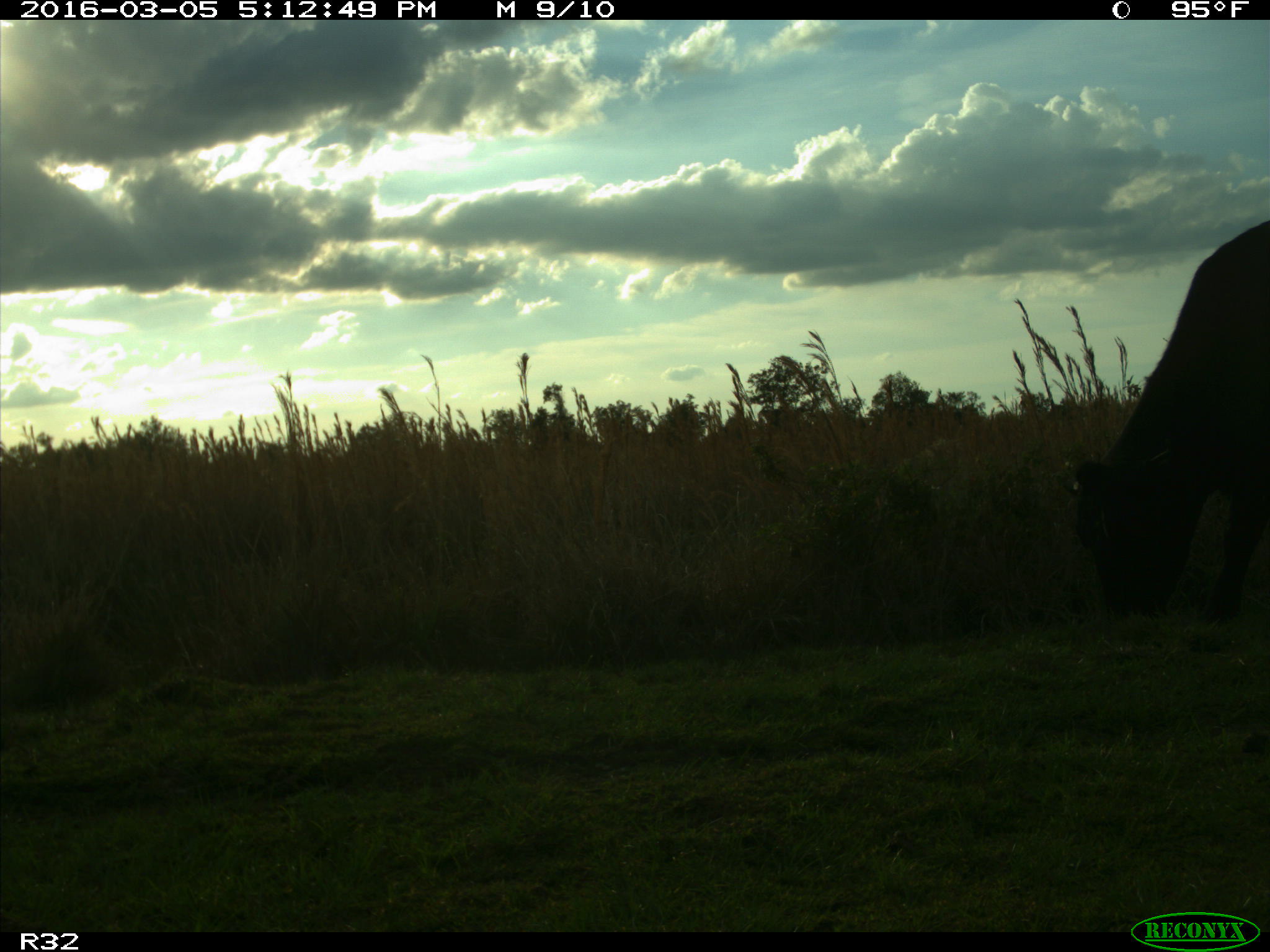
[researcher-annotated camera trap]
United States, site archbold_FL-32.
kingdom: Animalia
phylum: Chordata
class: Mammalia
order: Artiodactyla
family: Bovidae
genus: Bos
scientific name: Bos taurus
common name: domestic cow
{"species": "Bos taurus (domestic cow)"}